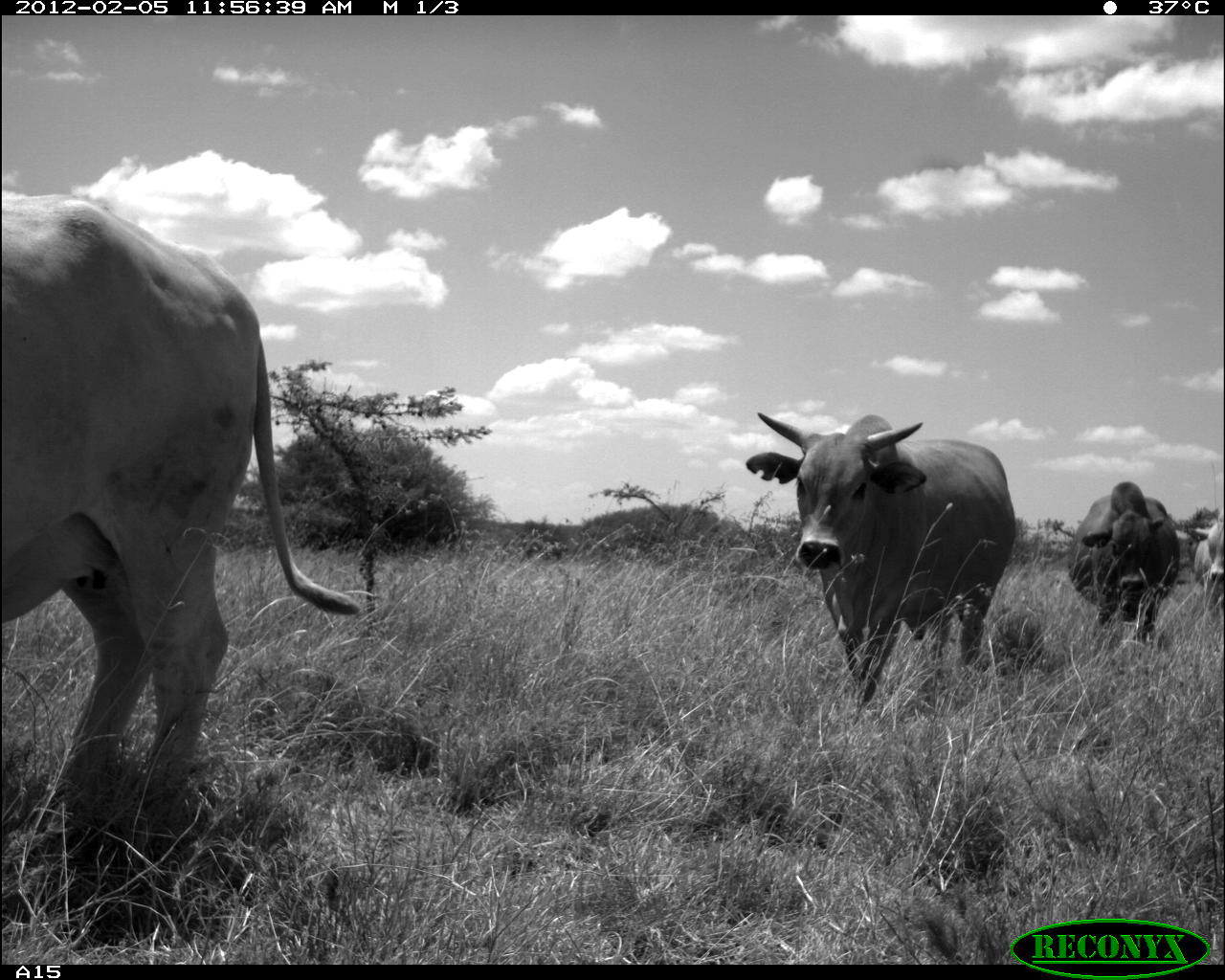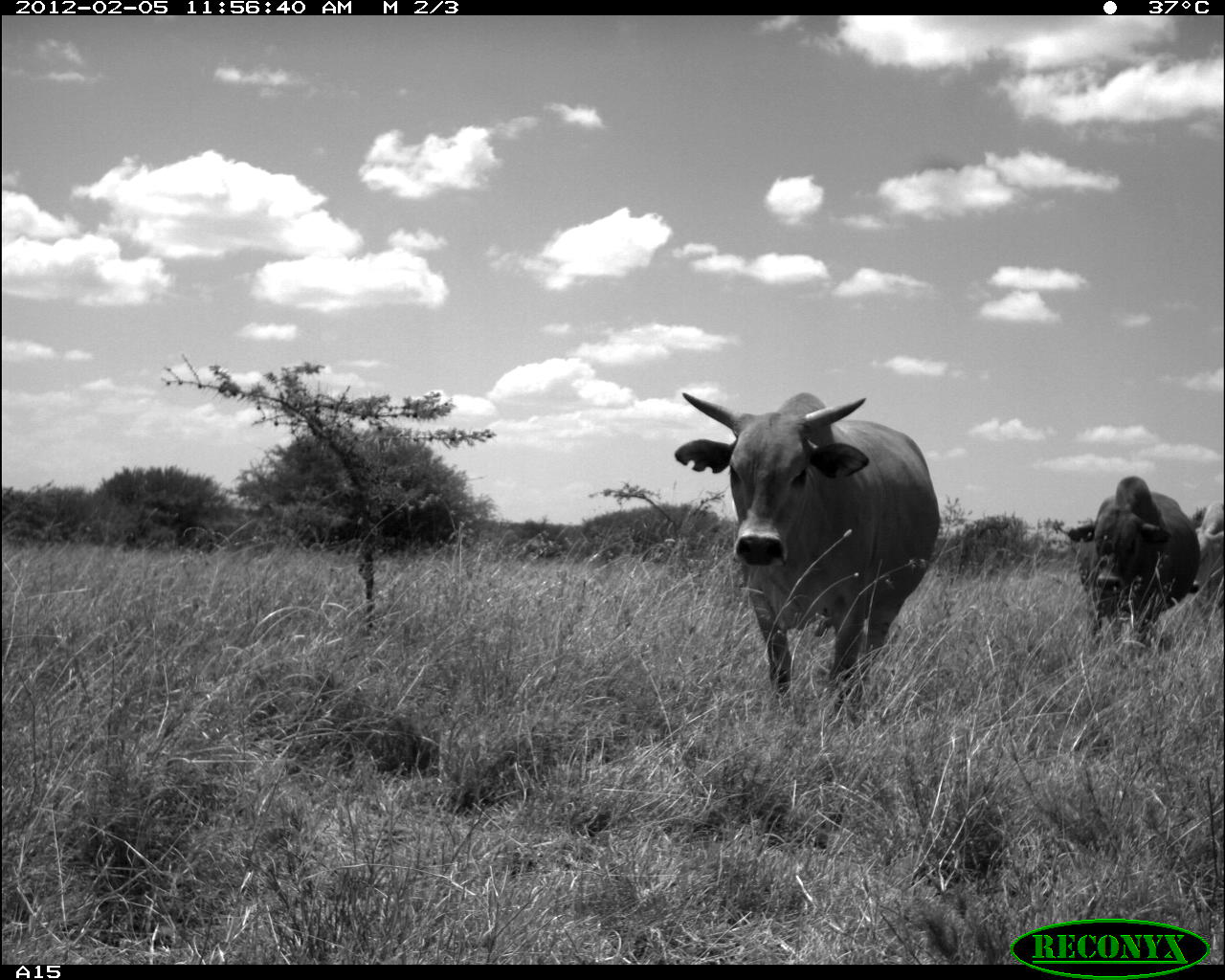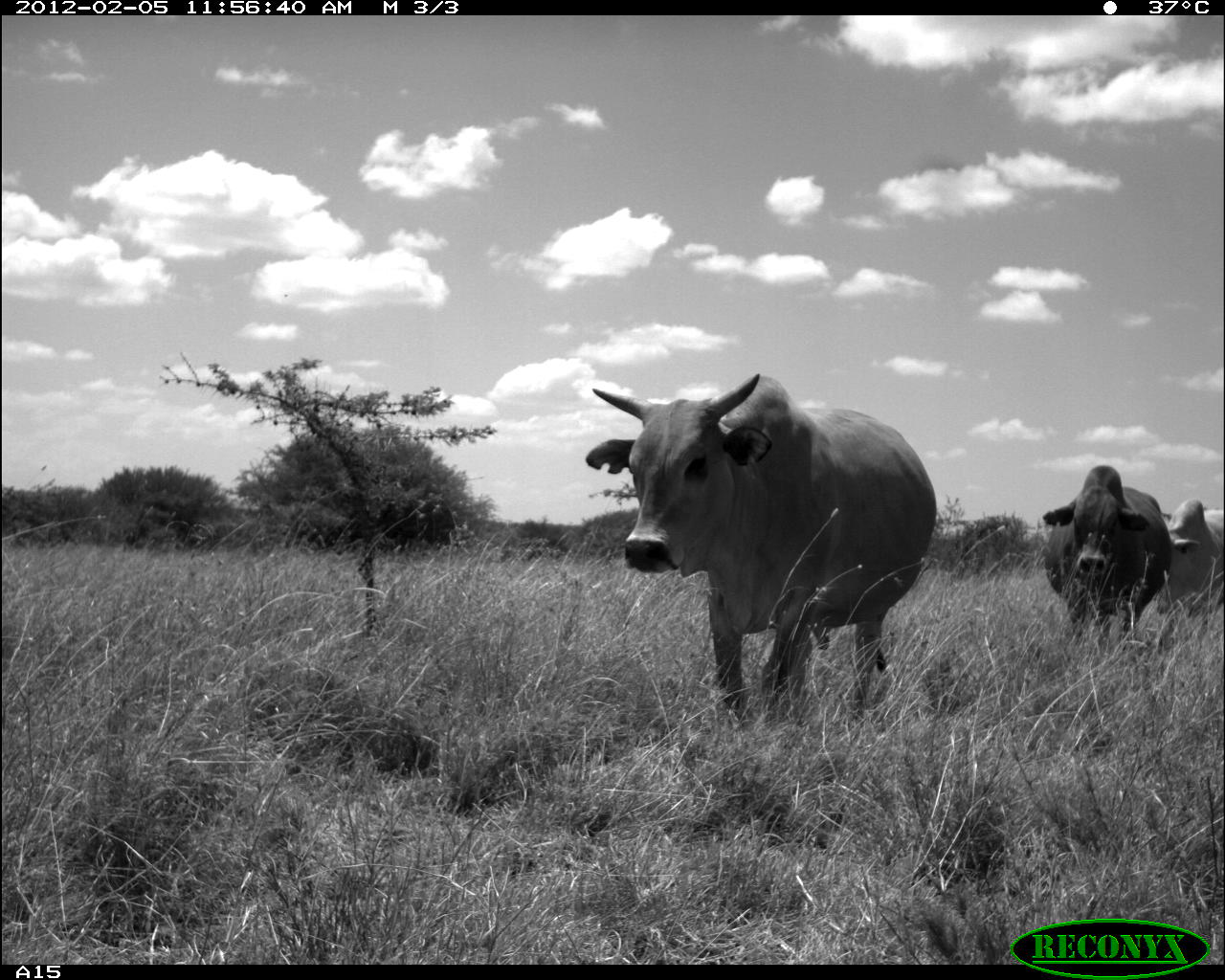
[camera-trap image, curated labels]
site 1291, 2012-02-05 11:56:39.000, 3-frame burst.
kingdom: Animalia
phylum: Chordata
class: Mammalia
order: Artiodactyla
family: Bovidae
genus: Bos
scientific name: Bos taurus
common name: domestic cattle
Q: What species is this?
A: Bos taurus (domestic cattle).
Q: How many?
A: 4.